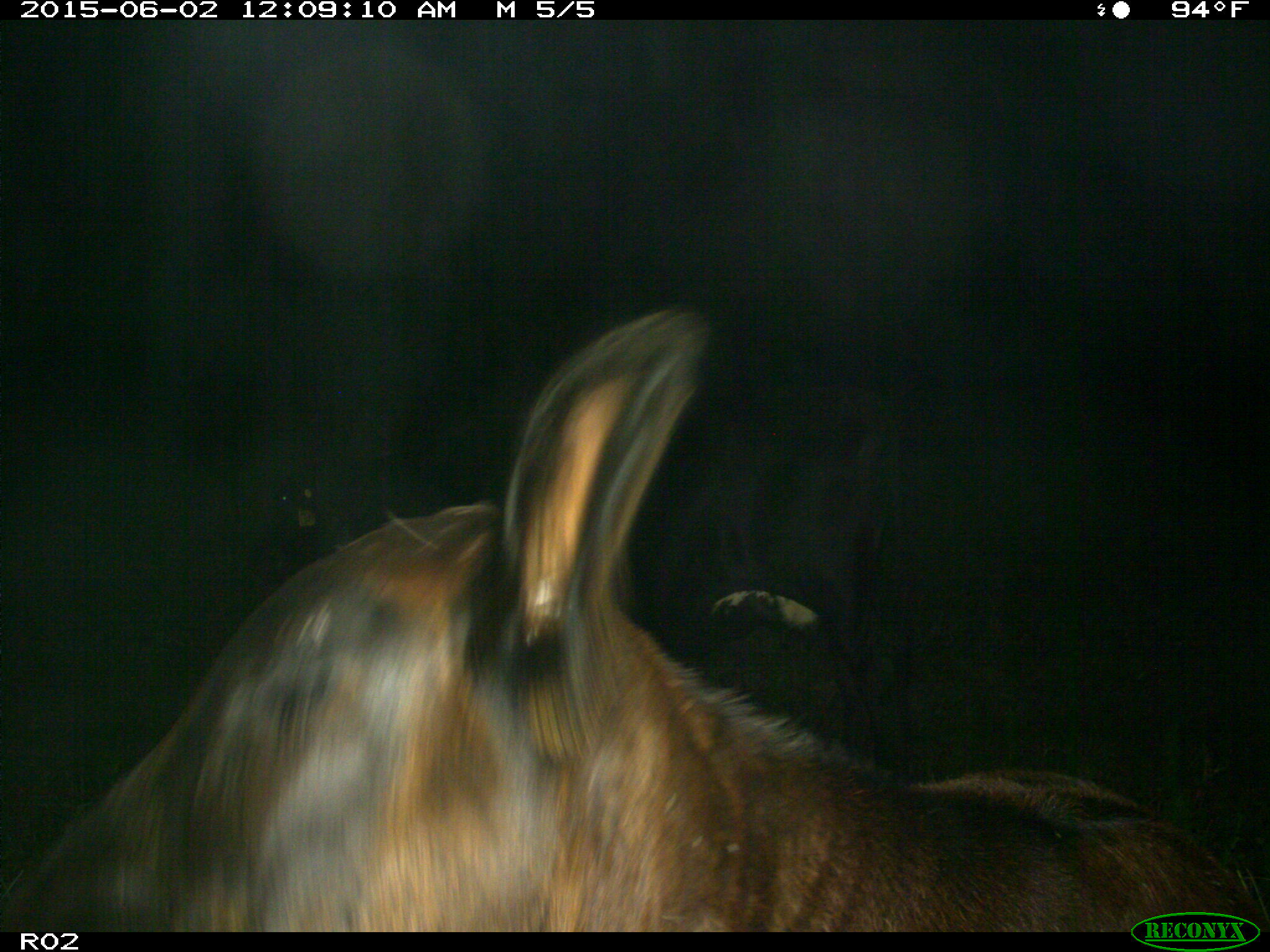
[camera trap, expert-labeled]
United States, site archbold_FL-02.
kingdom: Animalia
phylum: Chordata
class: Mammalia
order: Artiodactyla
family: Bovidae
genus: Bos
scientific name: Bos taurus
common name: domestic cow